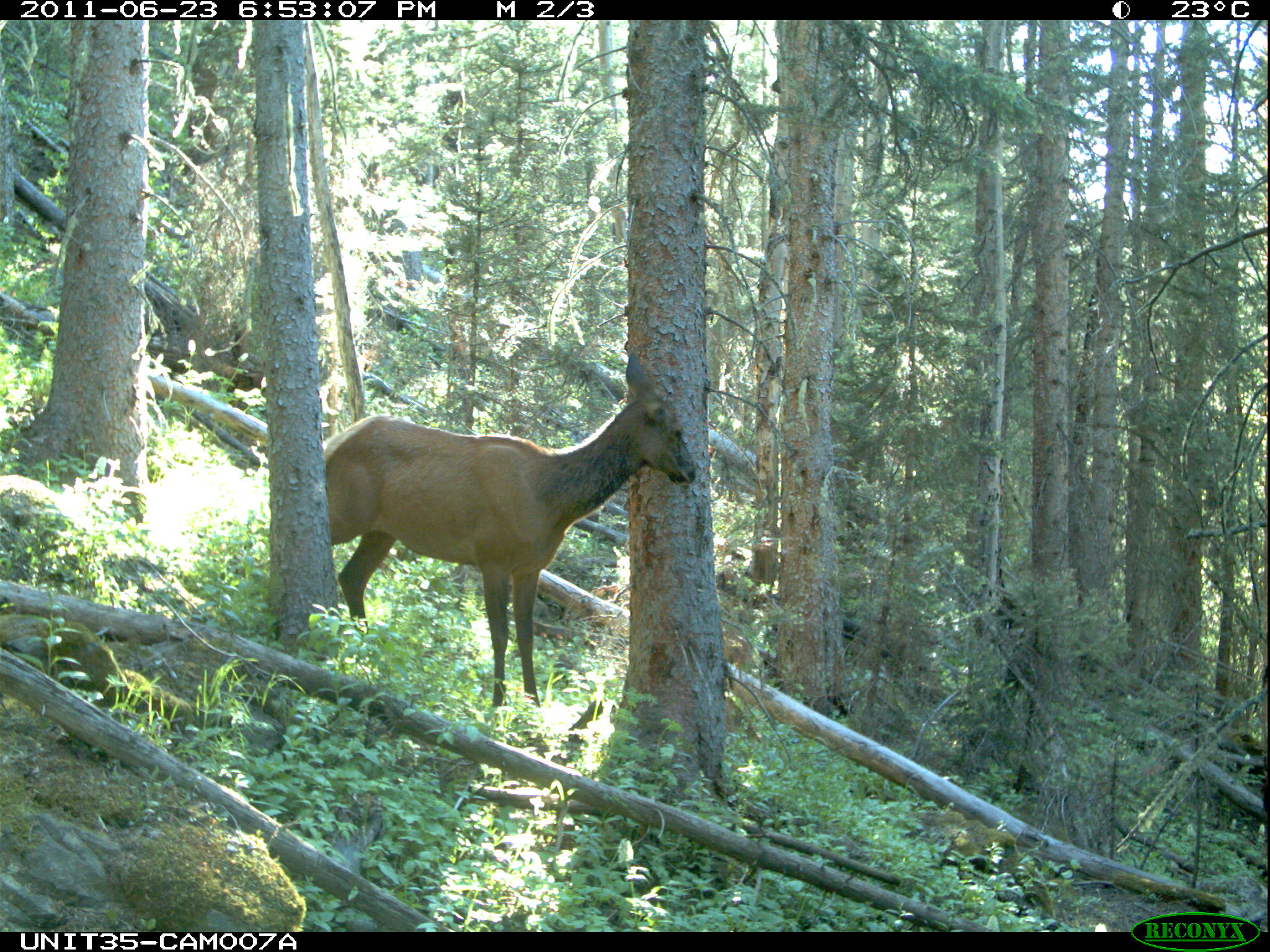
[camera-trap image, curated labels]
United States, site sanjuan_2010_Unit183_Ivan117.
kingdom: Animalia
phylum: Chordata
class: Mammalia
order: Artiodactyla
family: Cervidae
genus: Cervus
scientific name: Cervus elaphus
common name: red deer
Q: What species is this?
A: Cervus elaphus (red deer).